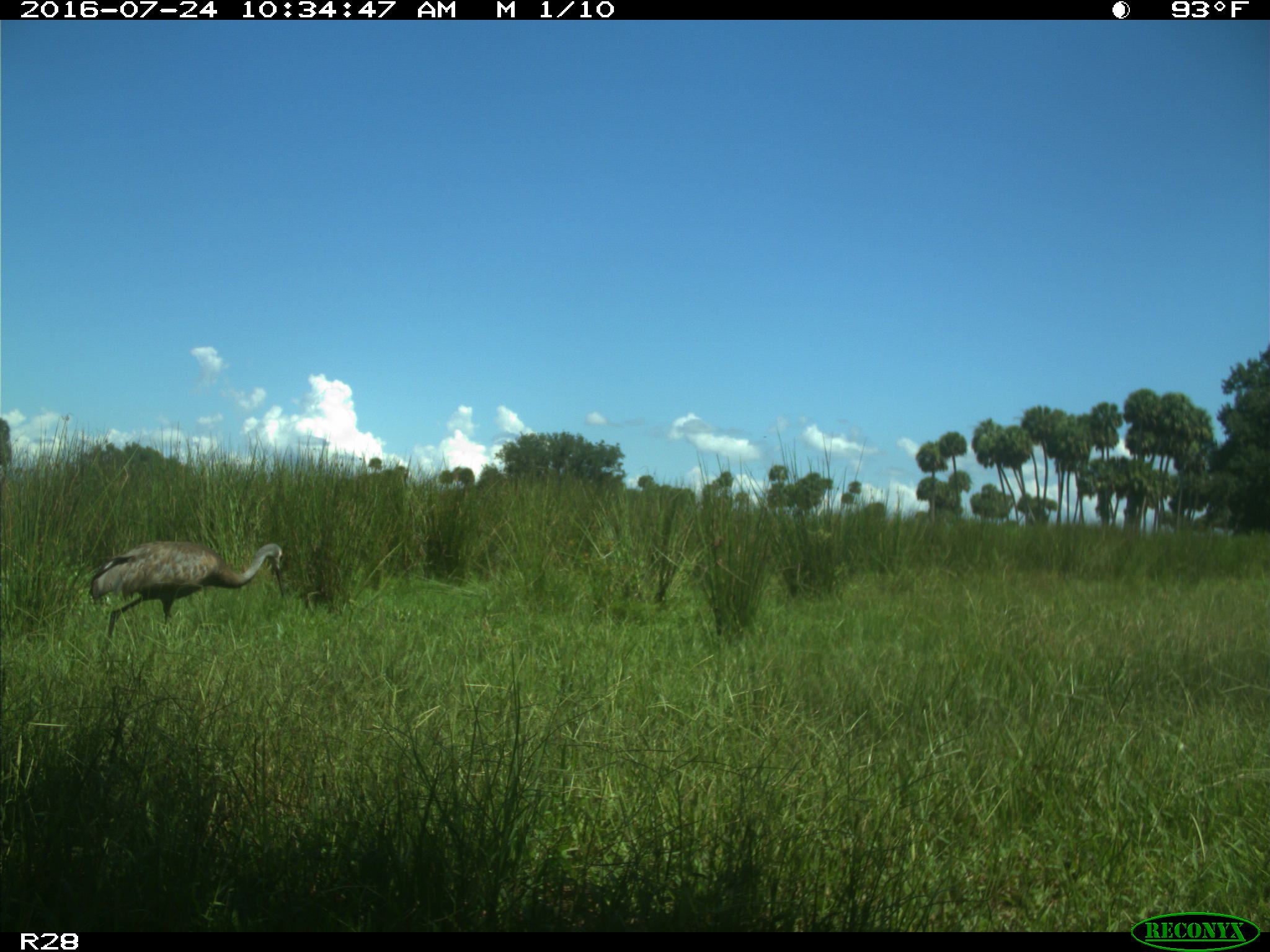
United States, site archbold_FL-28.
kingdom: Animalia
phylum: Chordata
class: Aves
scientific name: Aves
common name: birds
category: unidentified bird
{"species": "unidentified bird (birds) (Aves)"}